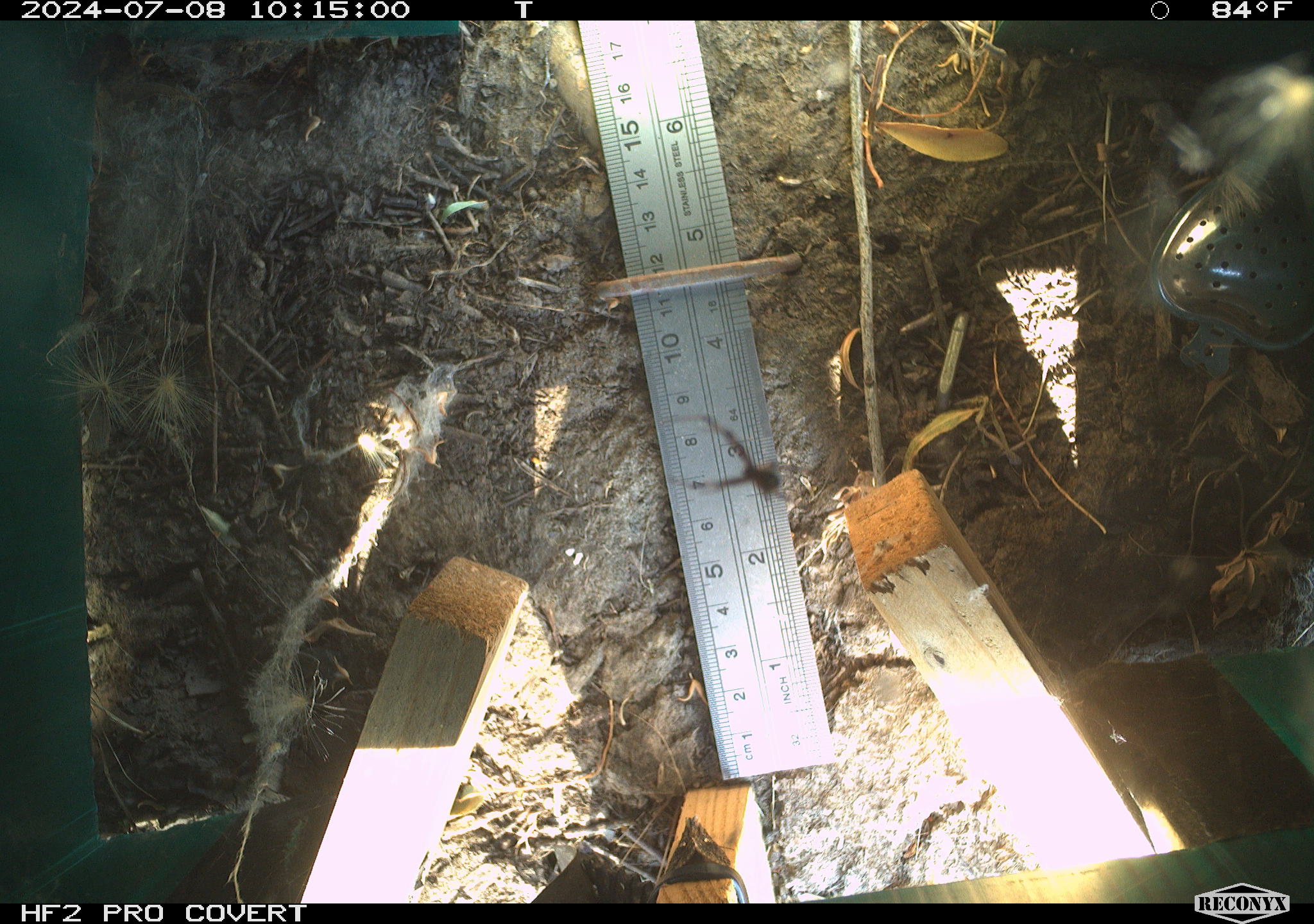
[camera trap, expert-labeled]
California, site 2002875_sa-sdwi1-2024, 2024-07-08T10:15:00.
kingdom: Animalia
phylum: Arthropoda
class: Arachnida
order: Araneae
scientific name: Araneae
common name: spider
Spider (Araneae).